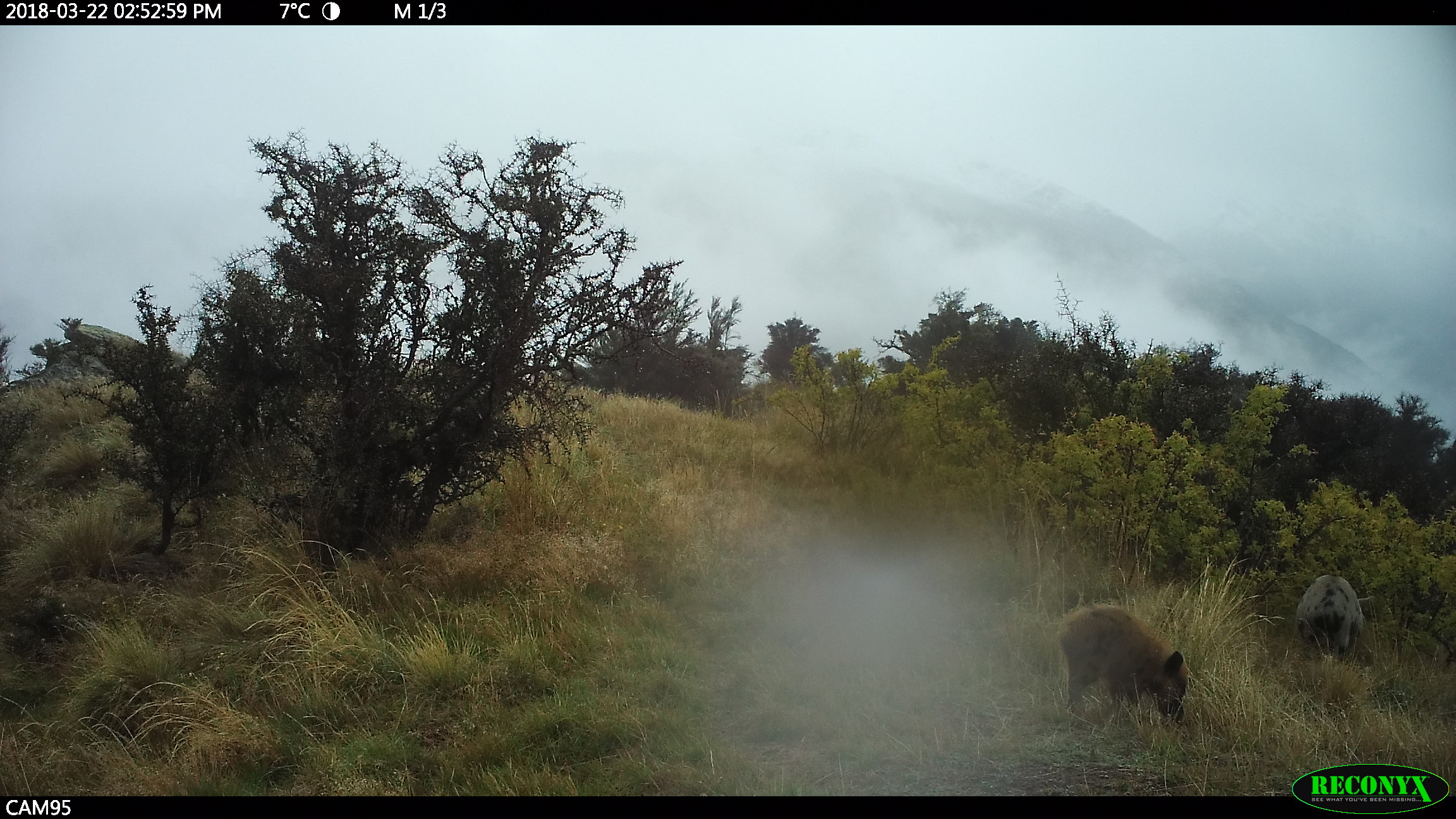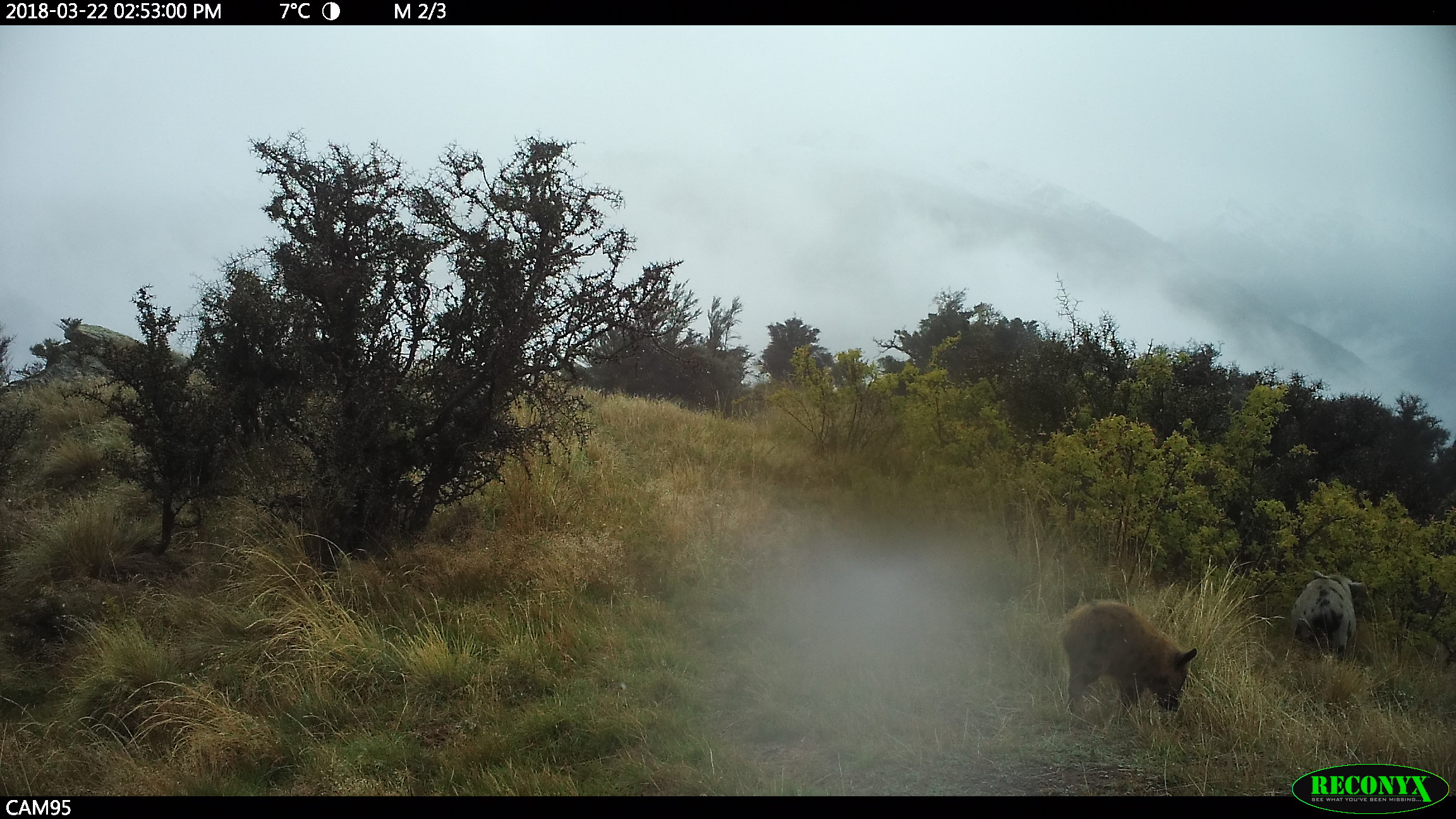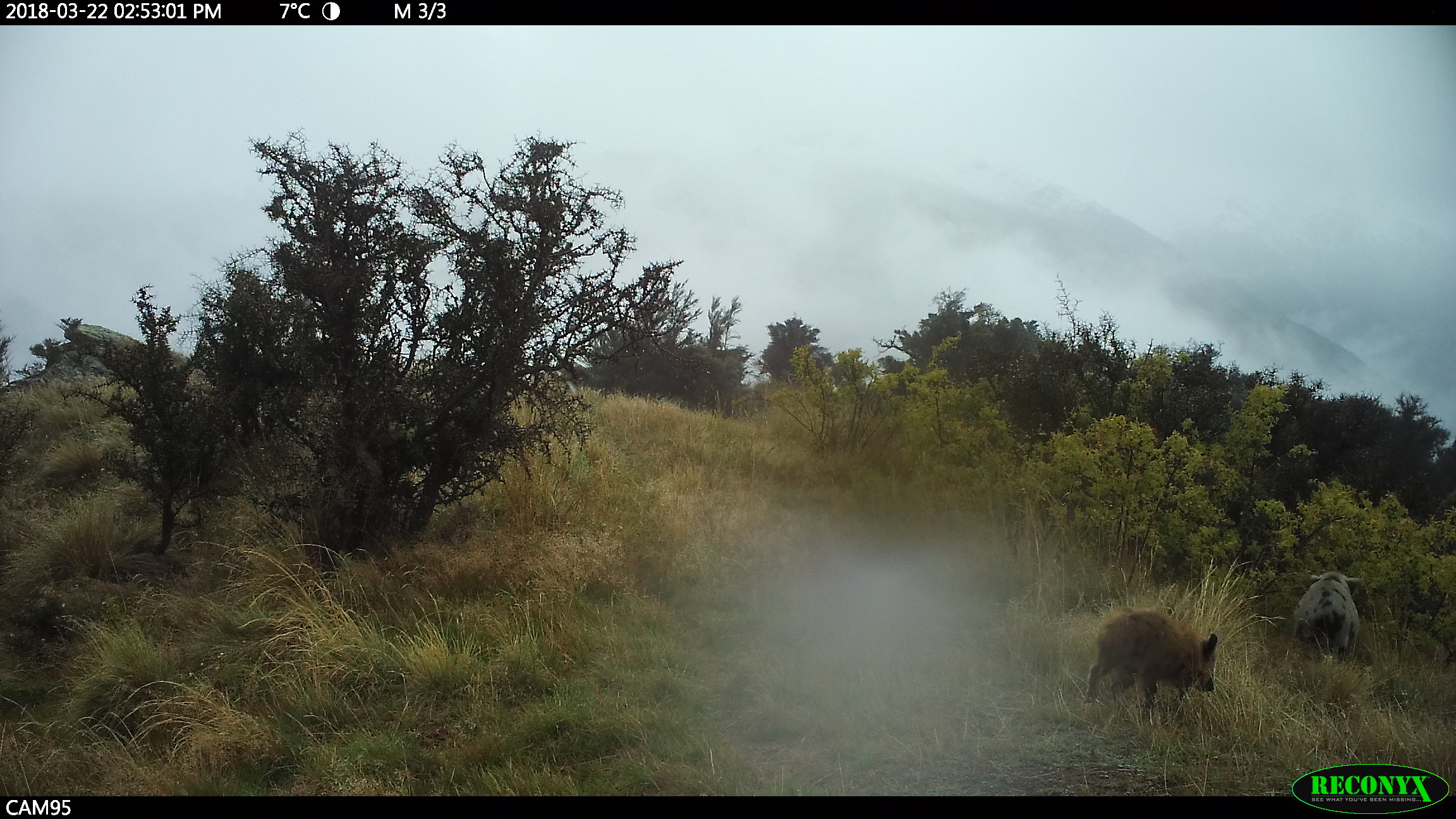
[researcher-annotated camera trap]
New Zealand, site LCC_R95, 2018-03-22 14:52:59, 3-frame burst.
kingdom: Animalia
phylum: Chordata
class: Mammalia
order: Artiodactyla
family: Suidae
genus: Sus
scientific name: Sus scrofa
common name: pig